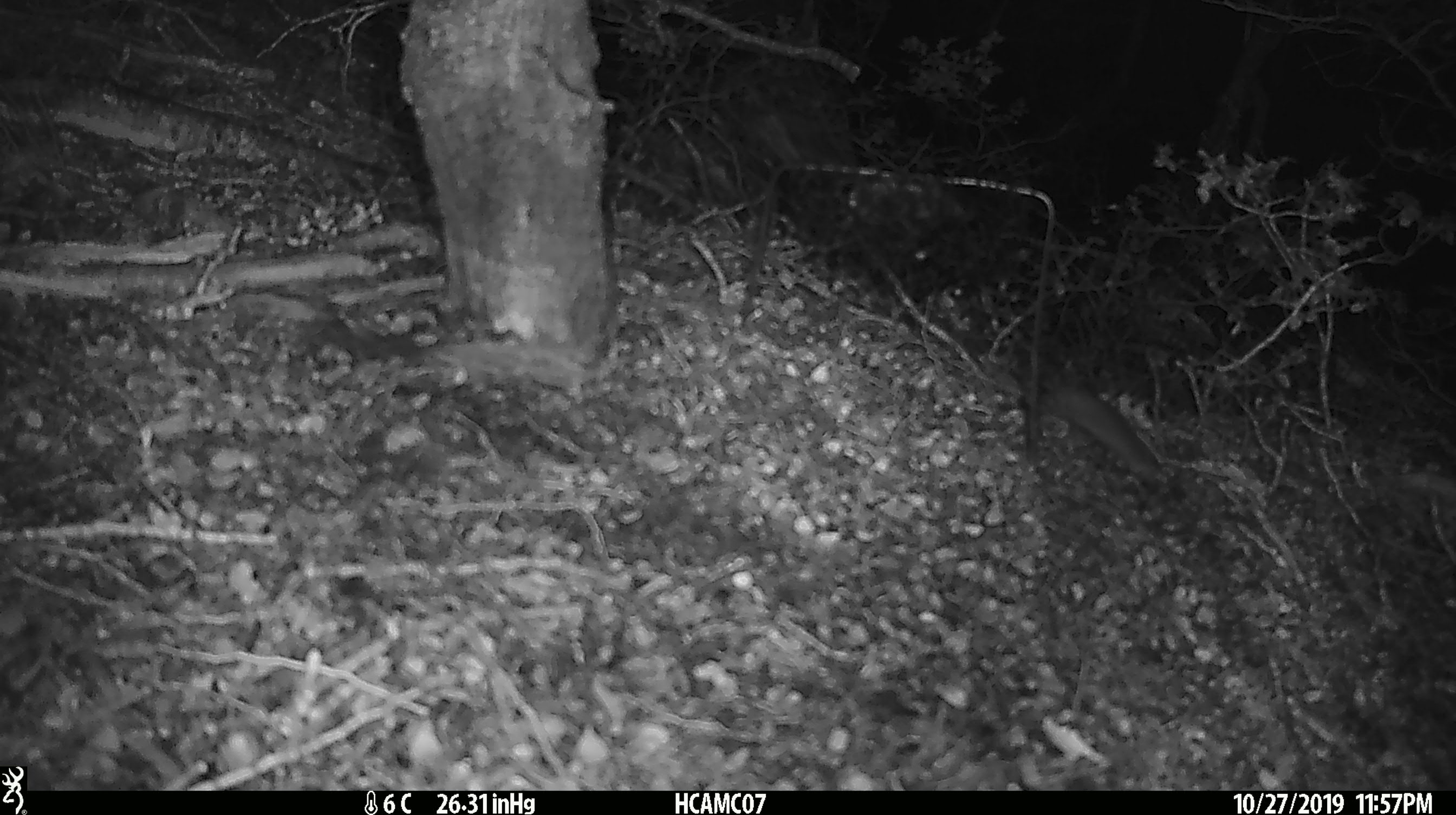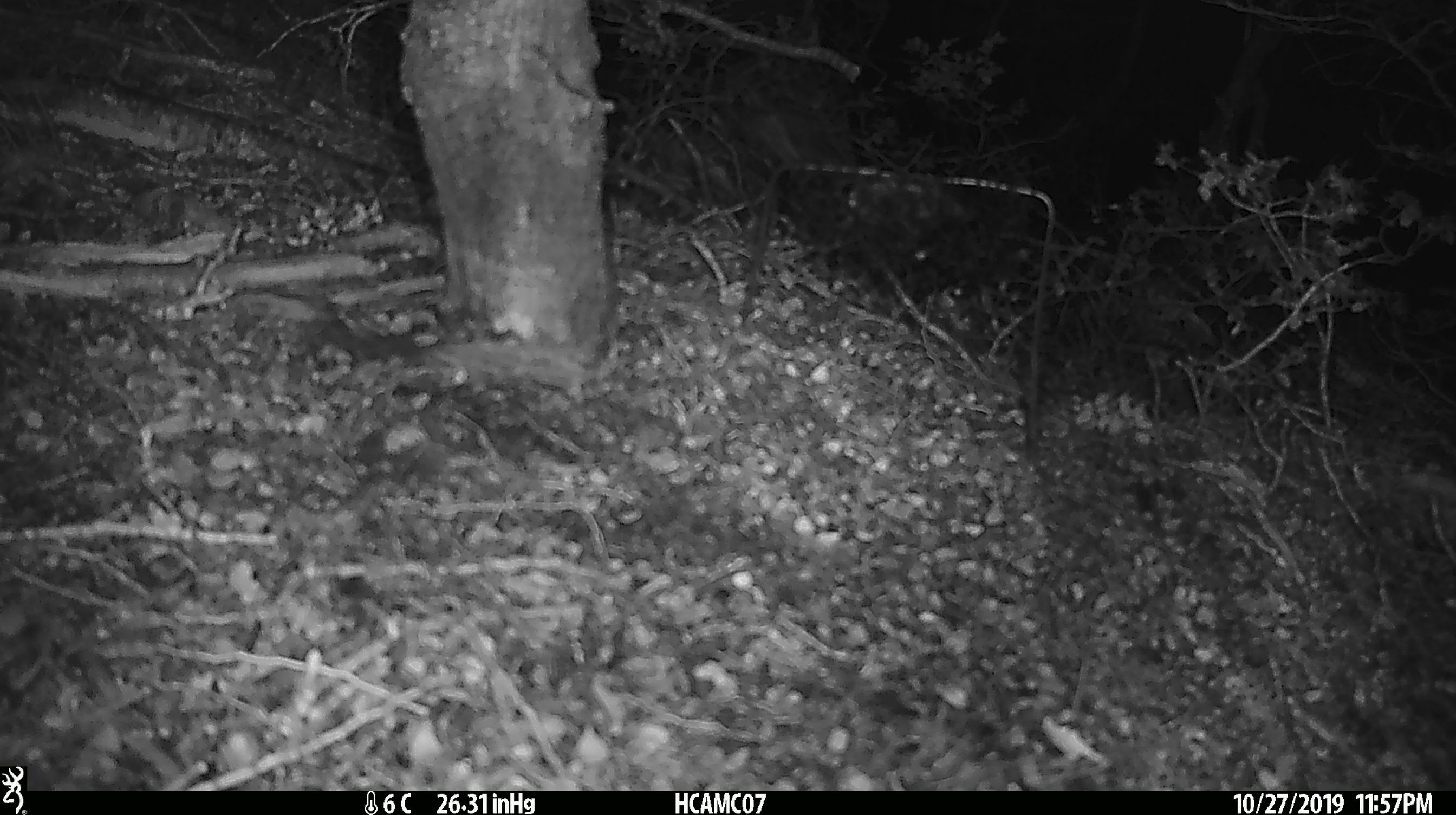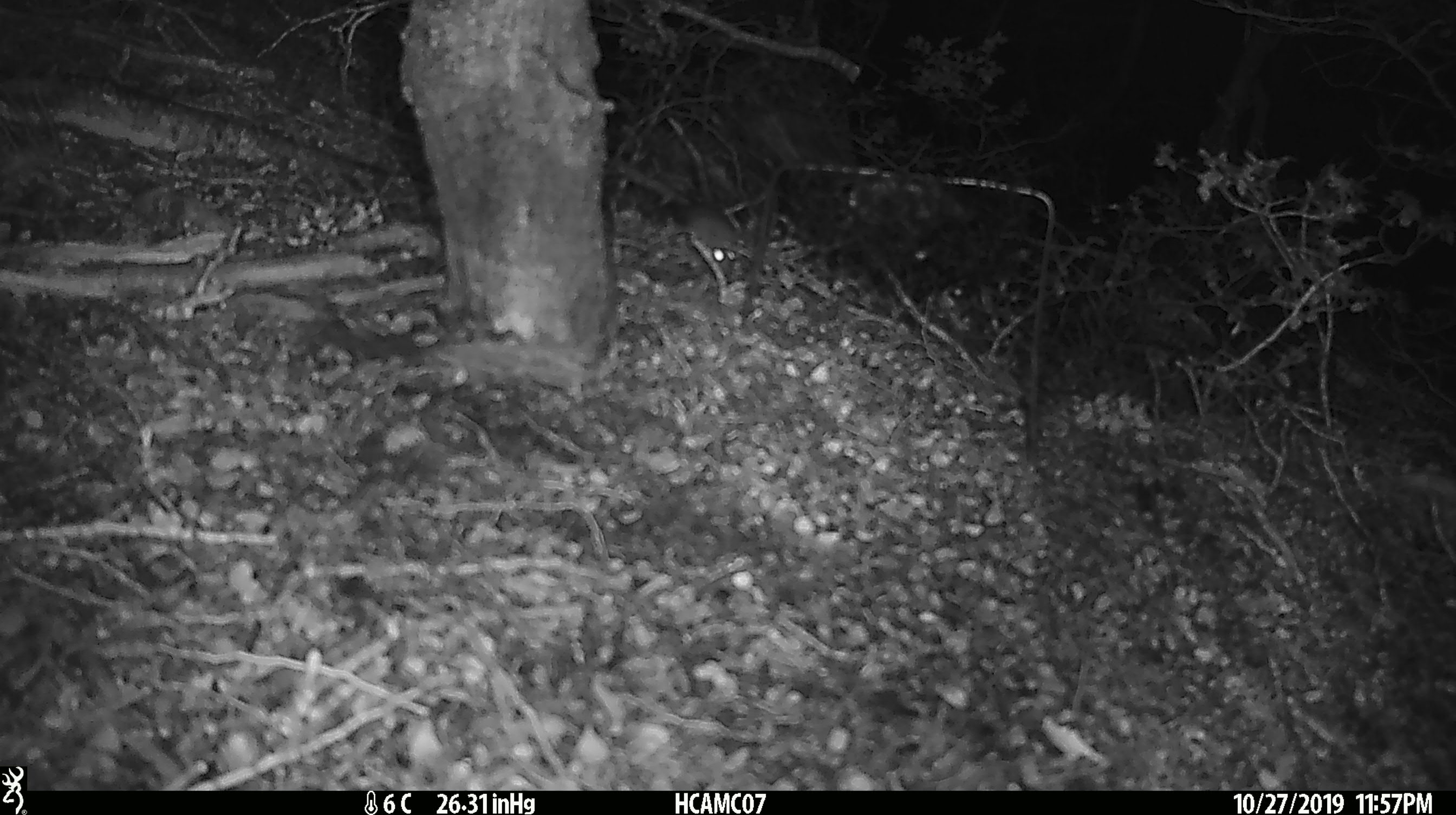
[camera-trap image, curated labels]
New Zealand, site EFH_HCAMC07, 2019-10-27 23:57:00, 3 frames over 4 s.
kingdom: Animalia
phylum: Chordata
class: Mammalia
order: Rodentia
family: Muridae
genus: Mus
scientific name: Mus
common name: mouse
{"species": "mouse (Mus)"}